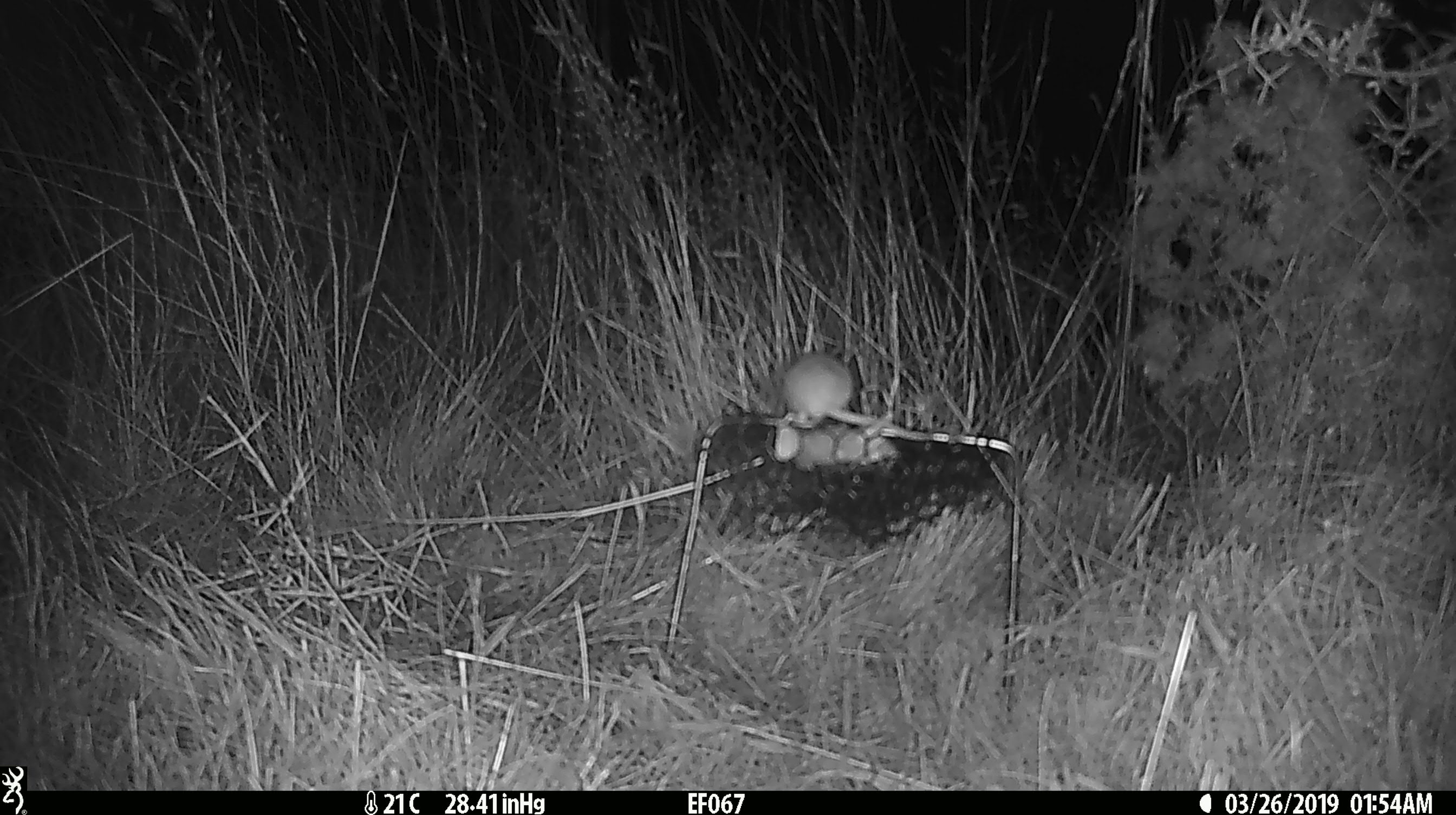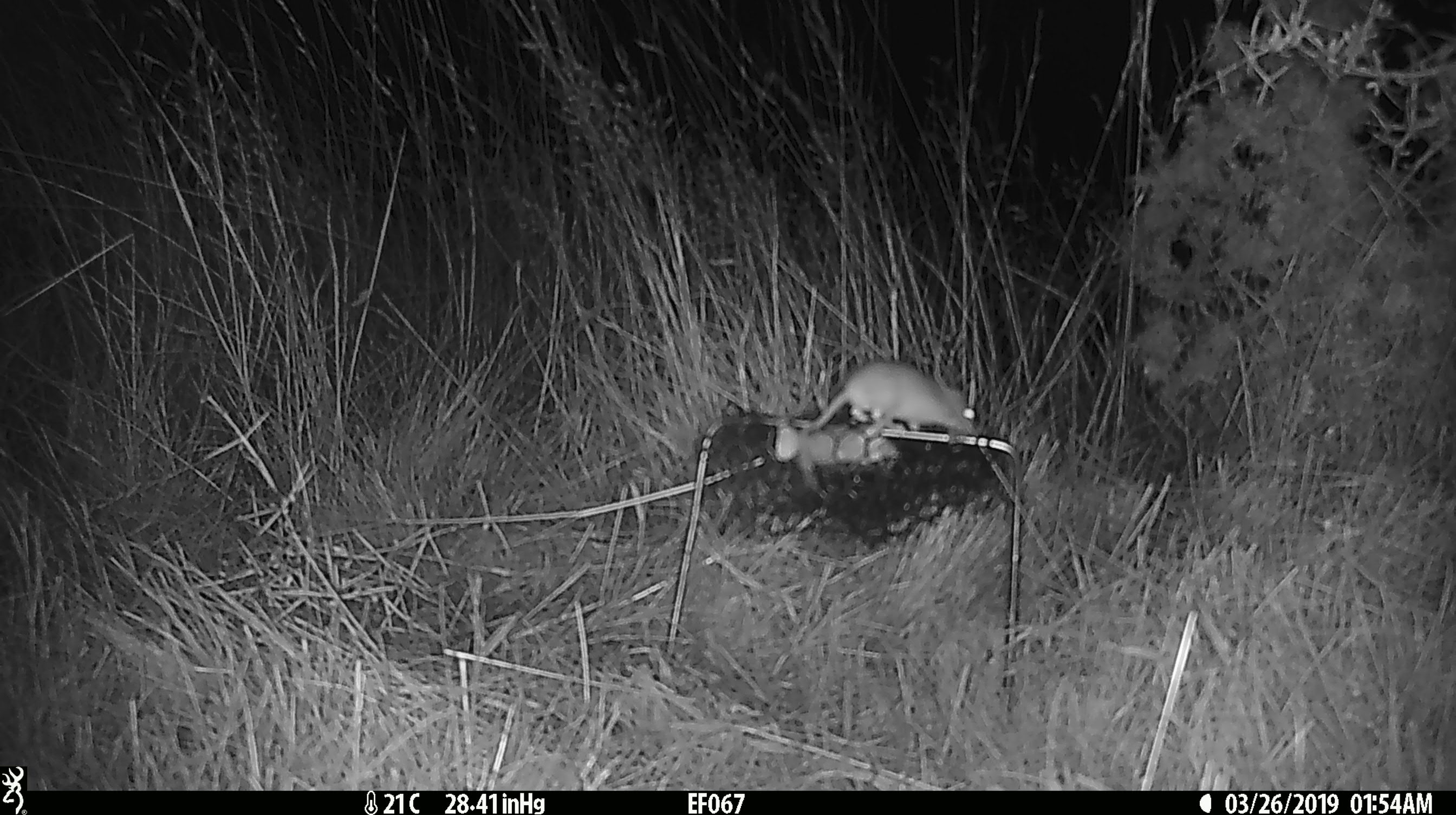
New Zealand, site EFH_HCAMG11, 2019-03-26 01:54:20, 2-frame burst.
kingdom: Animalia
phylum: Chordata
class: Mammalia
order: Rodentia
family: Muridae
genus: Mus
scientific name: Mus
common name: mouse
Mouse (Mus).